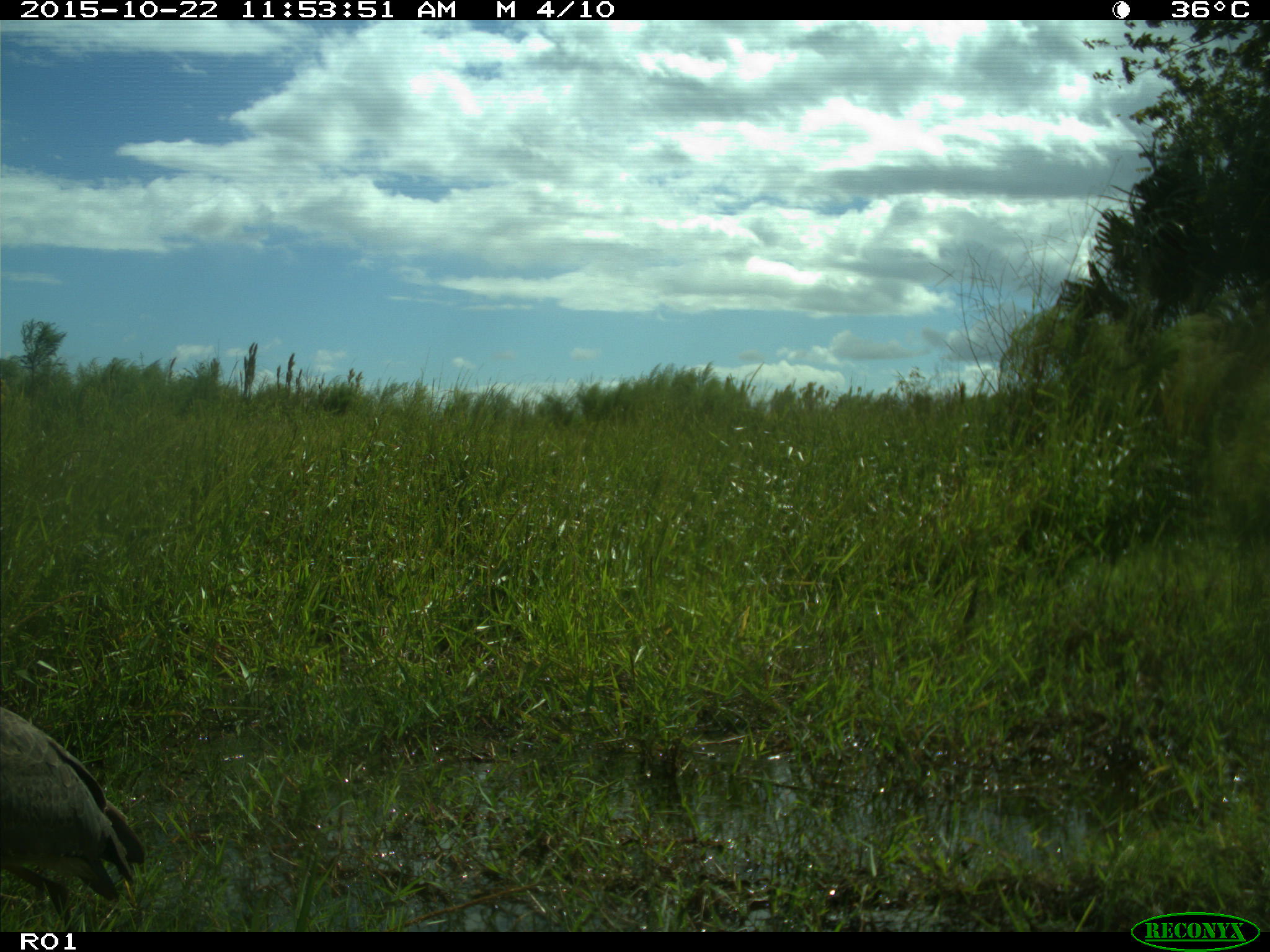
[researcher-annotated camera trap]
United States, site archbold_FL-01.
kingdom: Animalia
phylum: Chordata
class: Aves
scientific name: Aves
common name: birds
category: unidentified bird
Unidentified bird (birds) (Aves).